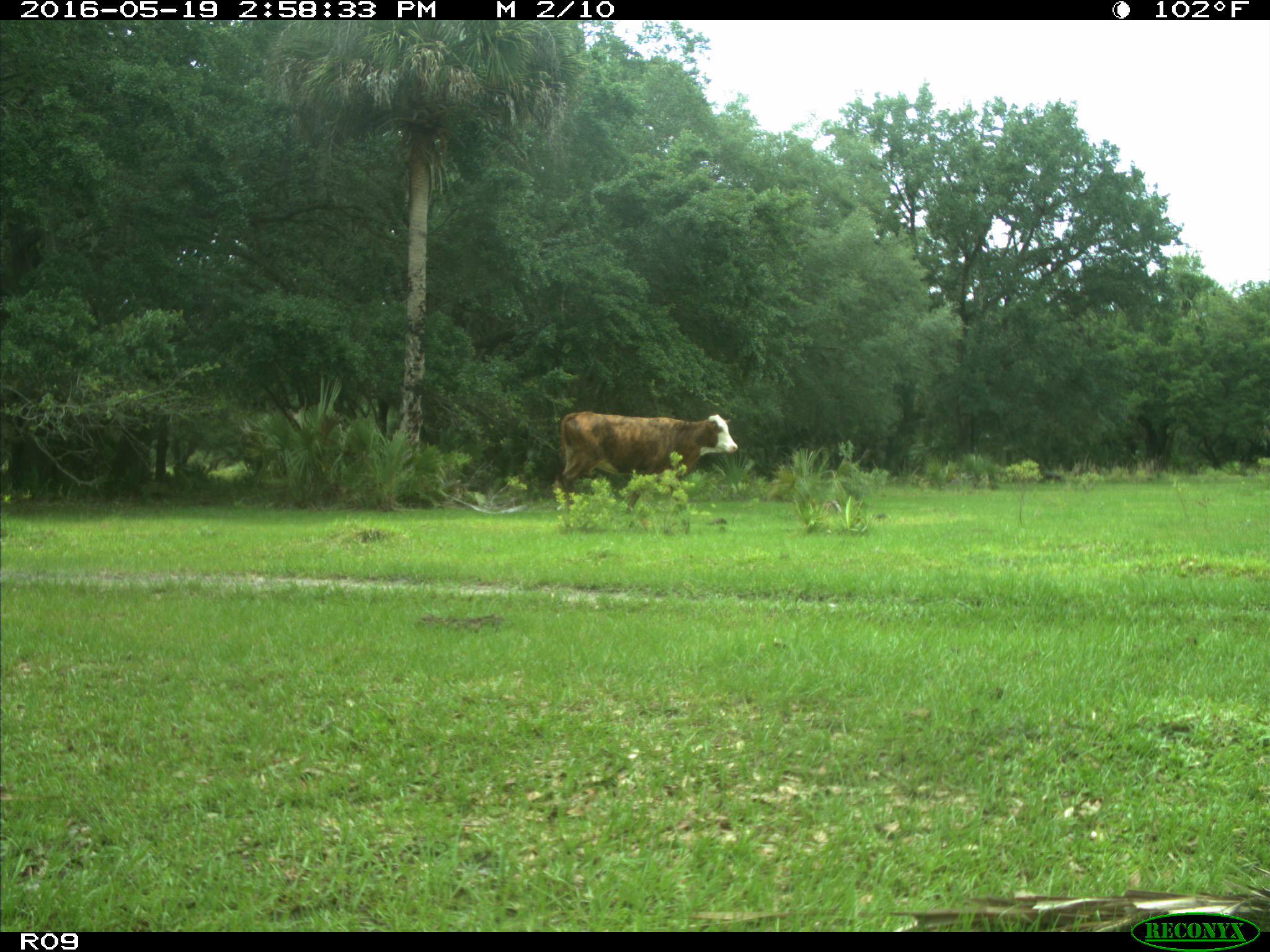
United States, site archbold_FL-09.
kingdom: Animalia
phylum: Chordata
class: Mammalia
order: Artiodactyla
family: Bovidae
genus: Bos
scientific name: Bos taurus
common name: domestic cow